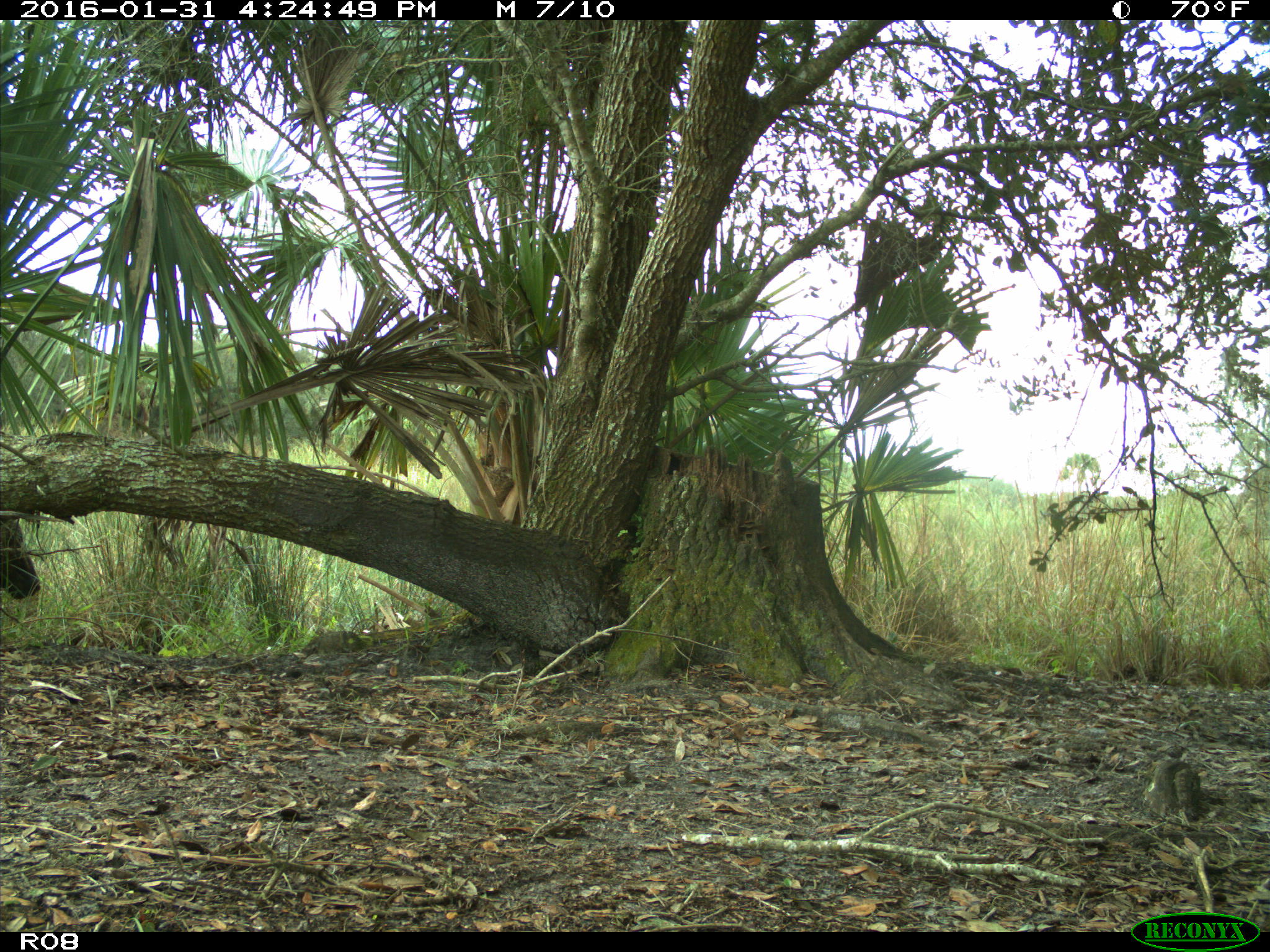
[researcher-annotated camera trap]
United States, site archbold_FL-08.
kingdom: Animalia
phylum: Chordata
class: Mammalia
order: Artiodactyla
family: Bovidae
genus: Bos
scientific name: Bos taurus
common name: domestic cow